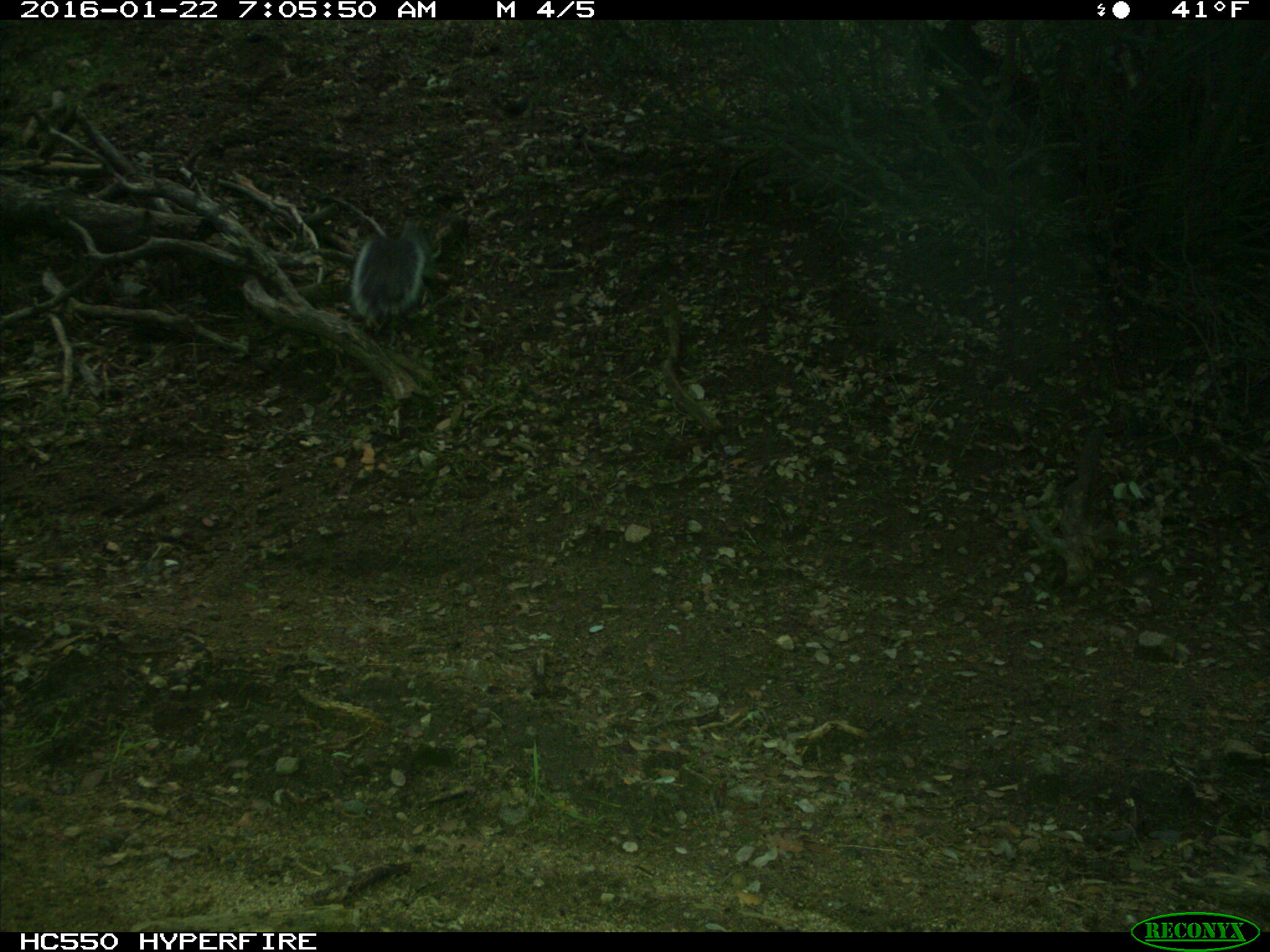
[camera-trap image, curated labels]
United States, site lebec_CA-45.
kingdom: Animalia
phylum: Chordata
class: Mammalia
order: Rodentia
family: Sciuridae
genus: Sciurus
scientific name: Sciurus carolinensis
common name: eastern gray squirrel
Sciurus carolinensis (eastern gray squirrel).